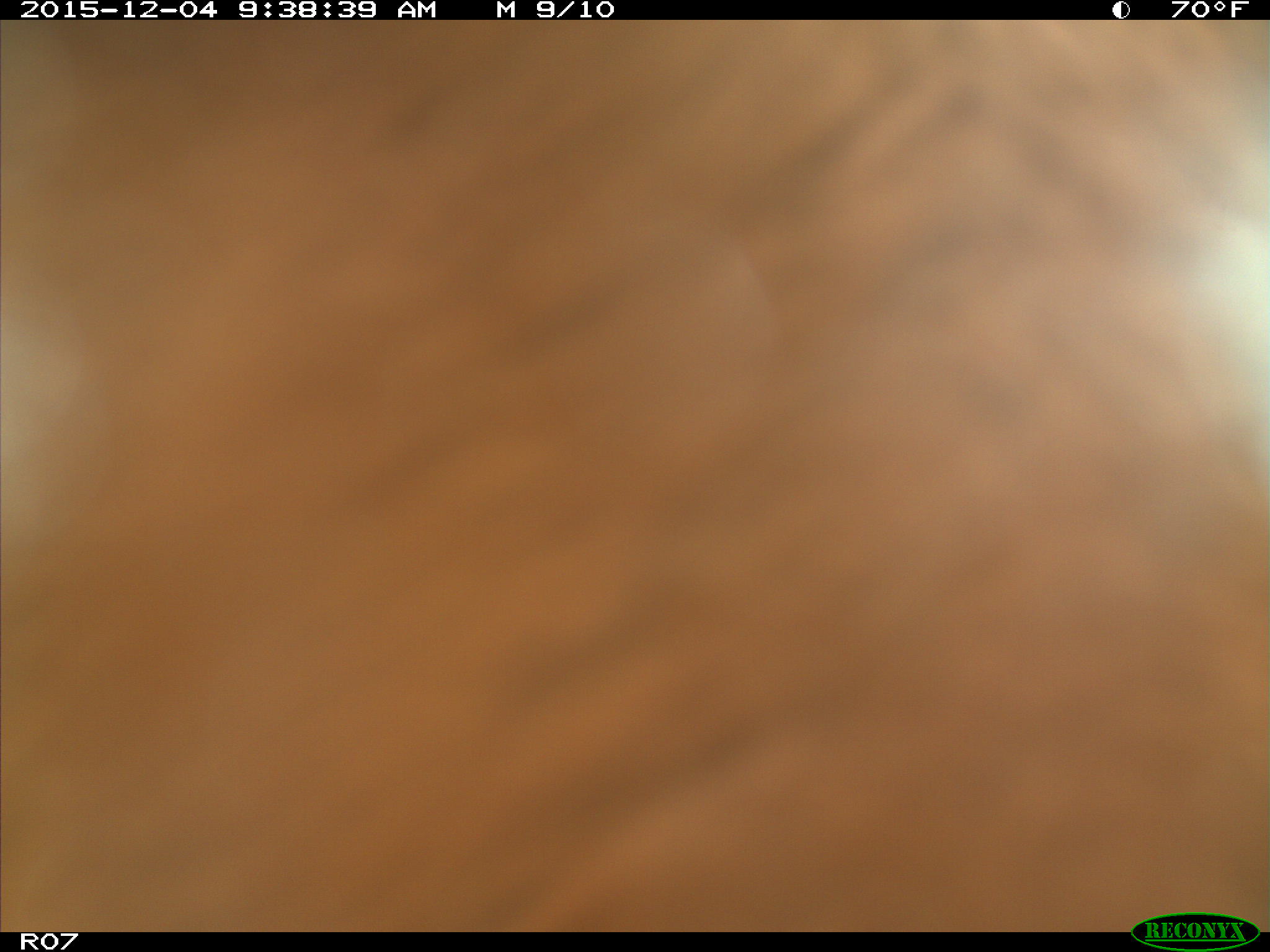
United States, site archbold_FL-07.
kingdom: Animalia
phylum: Chordata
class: Mammalia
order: Artiodactyla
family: Bovidae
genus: Bos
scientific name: Bos taurus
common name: domestic cow